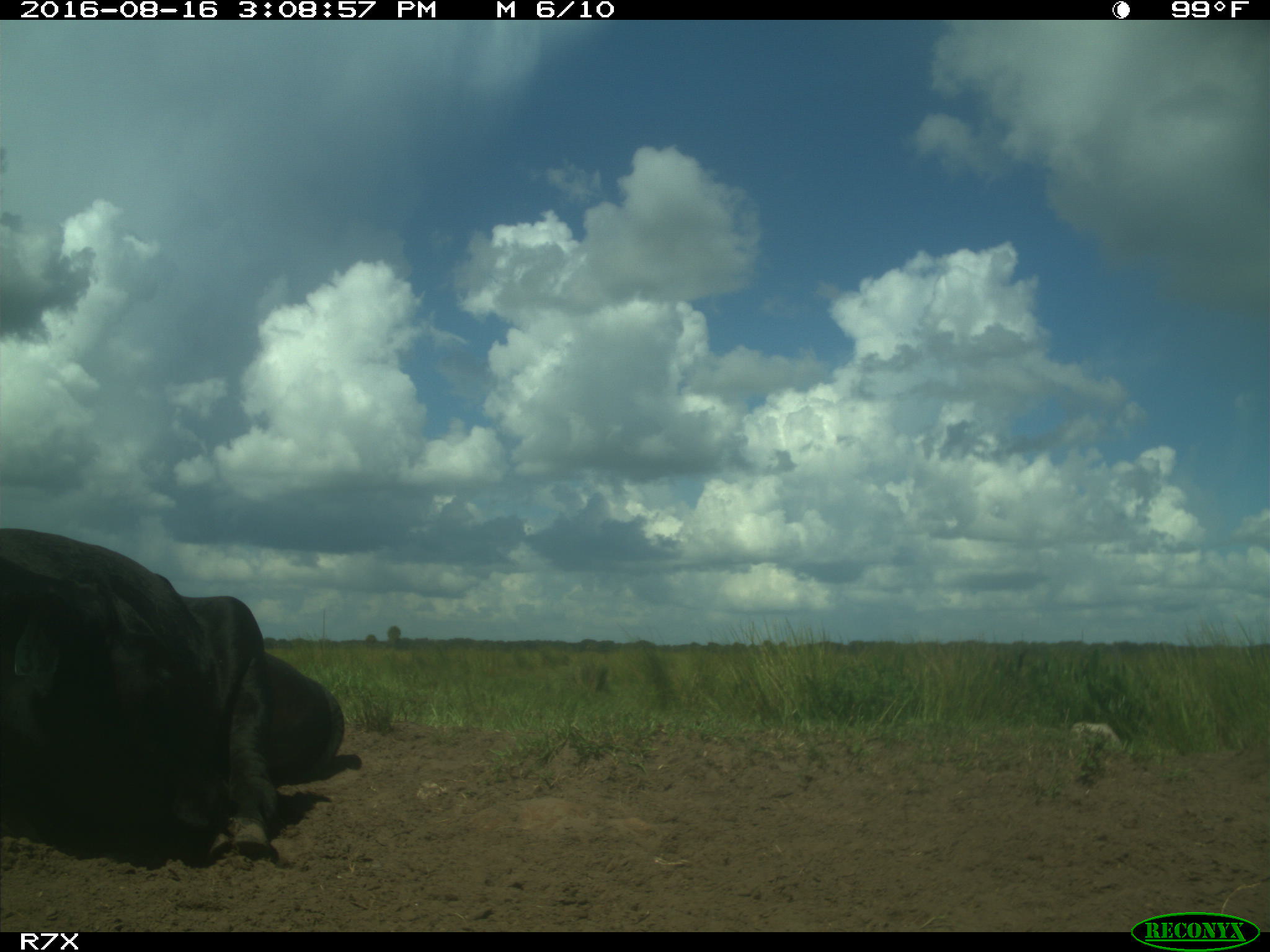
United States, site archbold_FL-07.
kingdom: Animalia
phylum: Chordata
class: Mammalia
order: Artiodactyla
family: Bovidae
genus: Bos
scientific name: Bos taurus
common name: domestic cow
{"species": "Bos taurus (domestic cow)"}